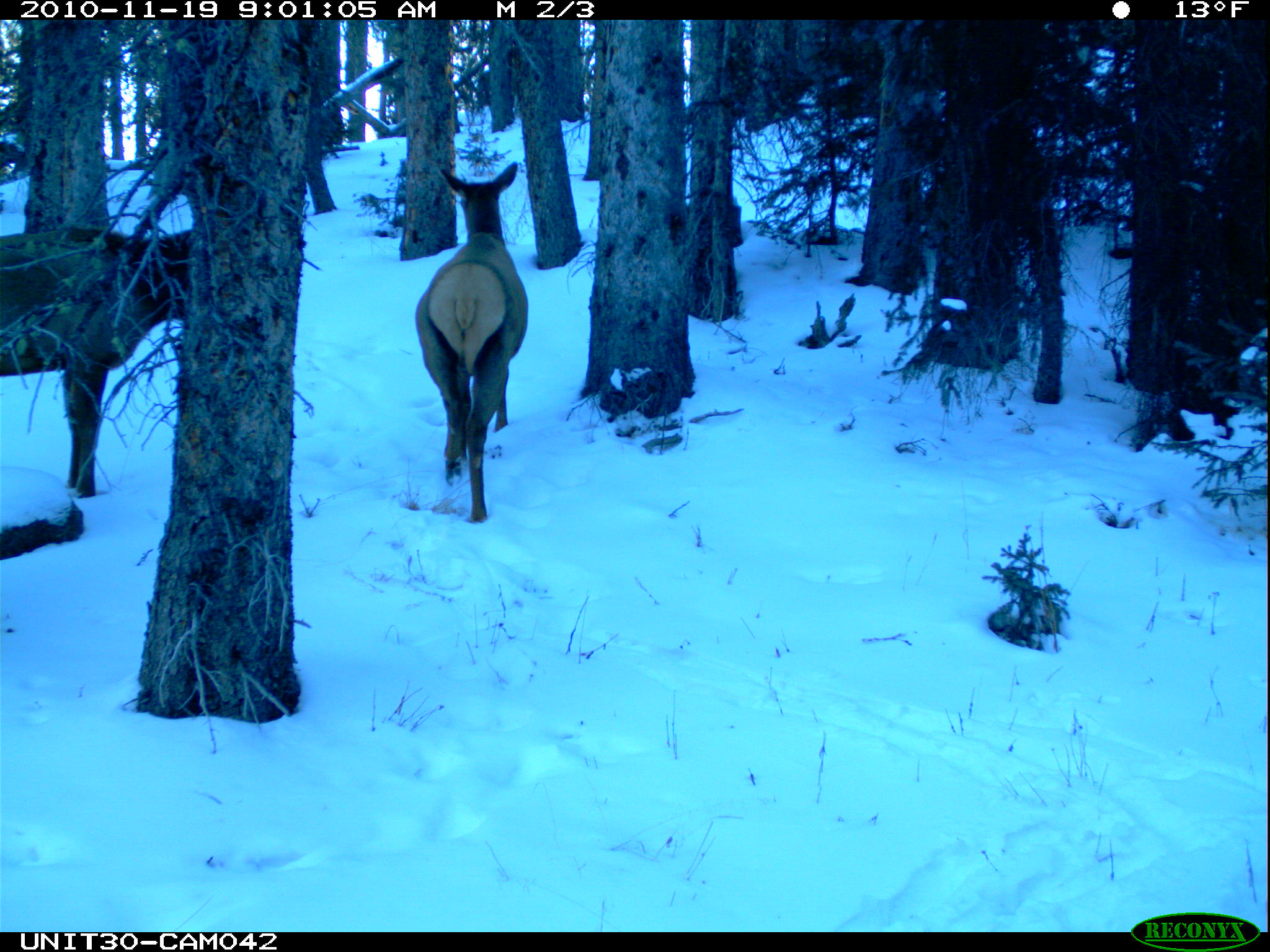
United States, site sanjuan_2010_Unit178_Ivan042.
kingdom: Animalia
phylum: Chordata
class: Mammalia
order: Artiodactyla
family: Cervidae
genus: Cervus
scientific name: Cervus elaphus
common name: red deer